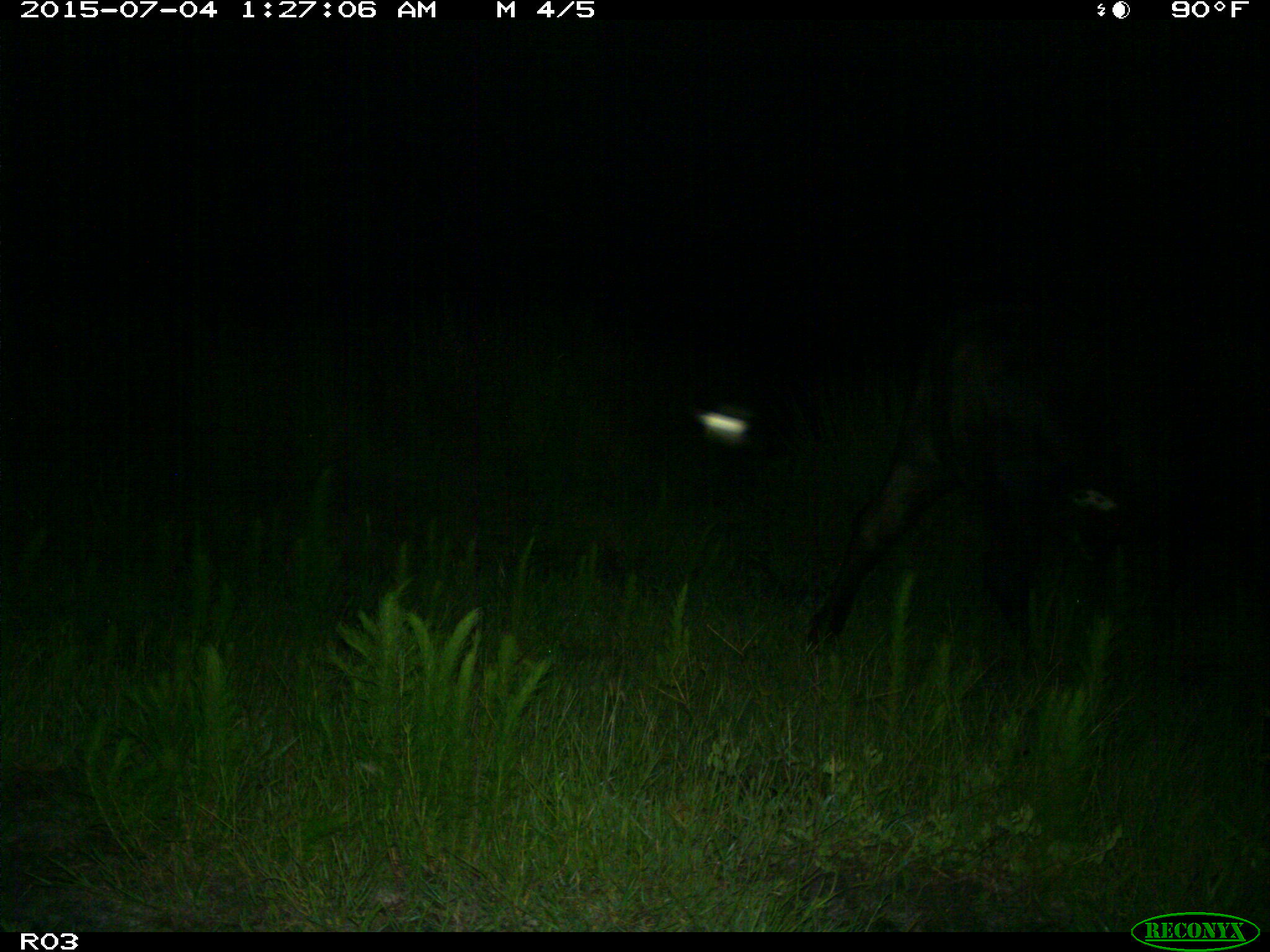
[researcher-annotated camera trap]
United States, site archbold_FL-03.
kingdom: Animalia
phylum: Chordata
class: Mammalia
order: Artiodactyla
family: Bovidae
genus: Bos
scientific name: Bos taurus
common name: domestic cow